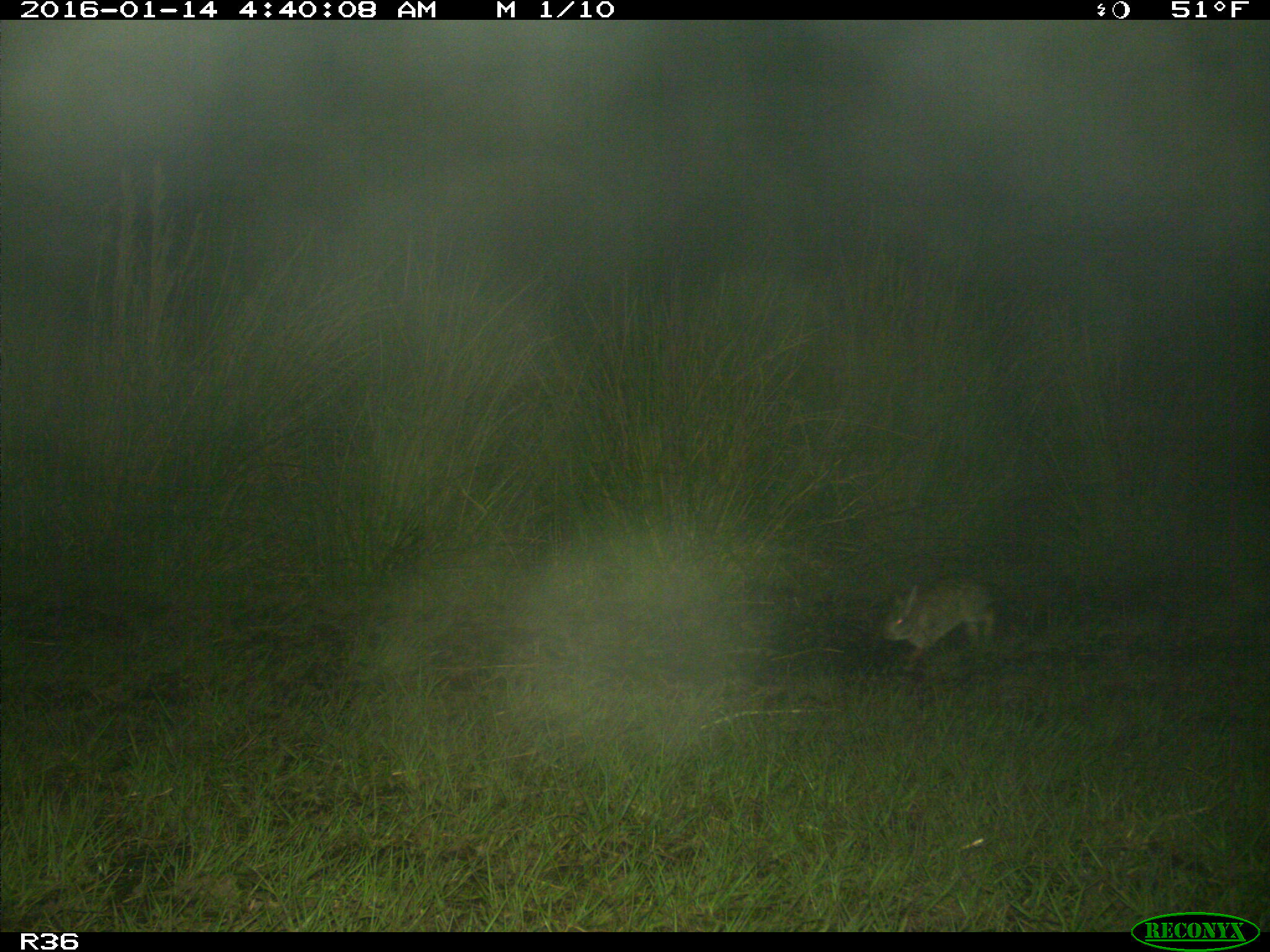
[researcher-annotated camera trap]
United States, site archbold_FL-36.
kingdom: Animalia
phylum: Chordata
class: Mammalia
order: Lagomorpha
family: Leporidae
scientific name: Leporidae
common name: rabbits and hares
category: unidentified rabbit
Unidentified rabbit (rabbits and hares) (Leporidae).